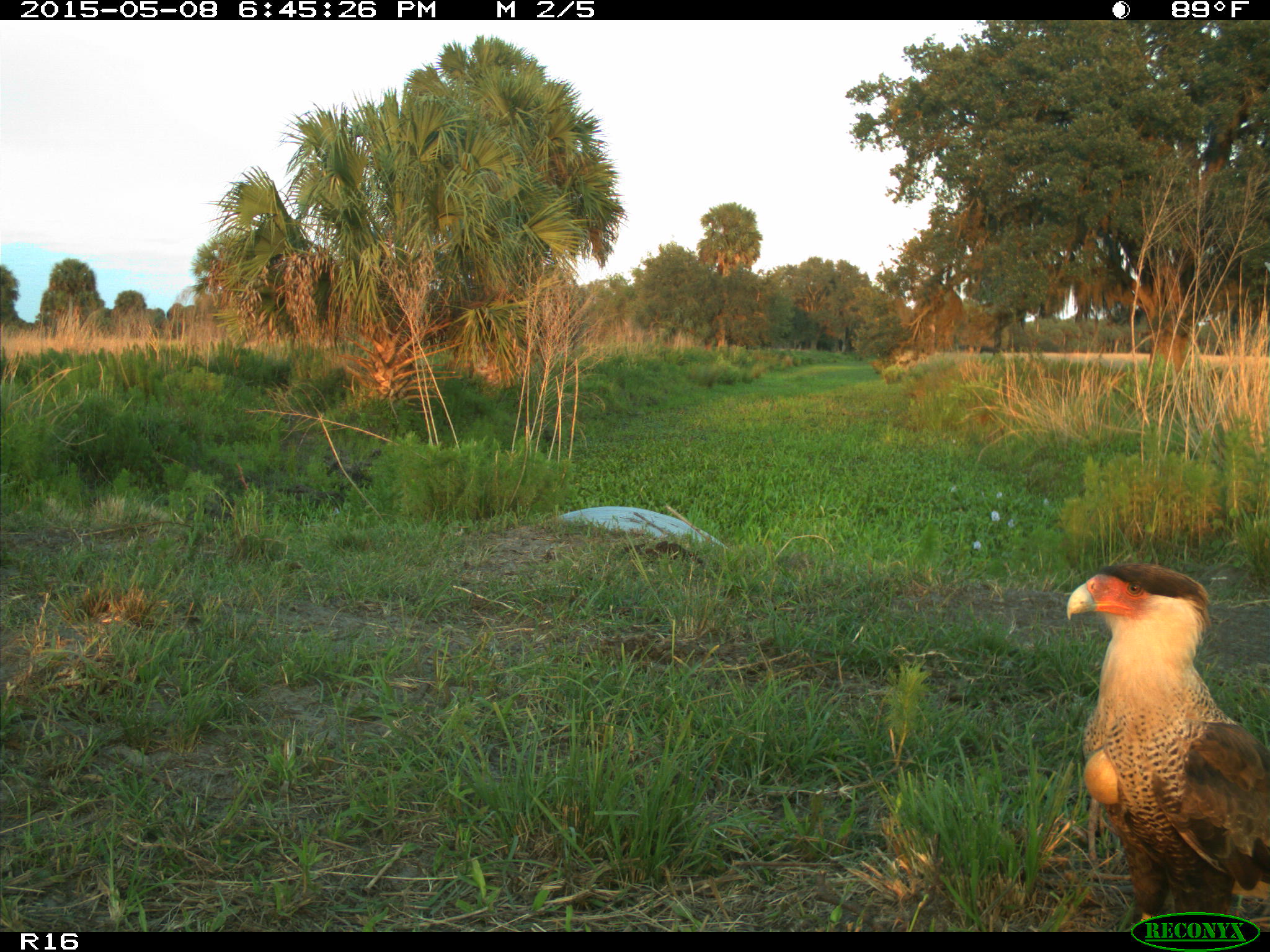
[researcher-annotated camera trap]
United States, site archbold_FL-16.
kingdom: Animalia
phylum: Chordata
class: Mammalia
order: Artiodactyla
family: Bovidae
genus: Bos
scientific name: Bos taurus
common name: domestic cow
Bos taurus (domestic cow).